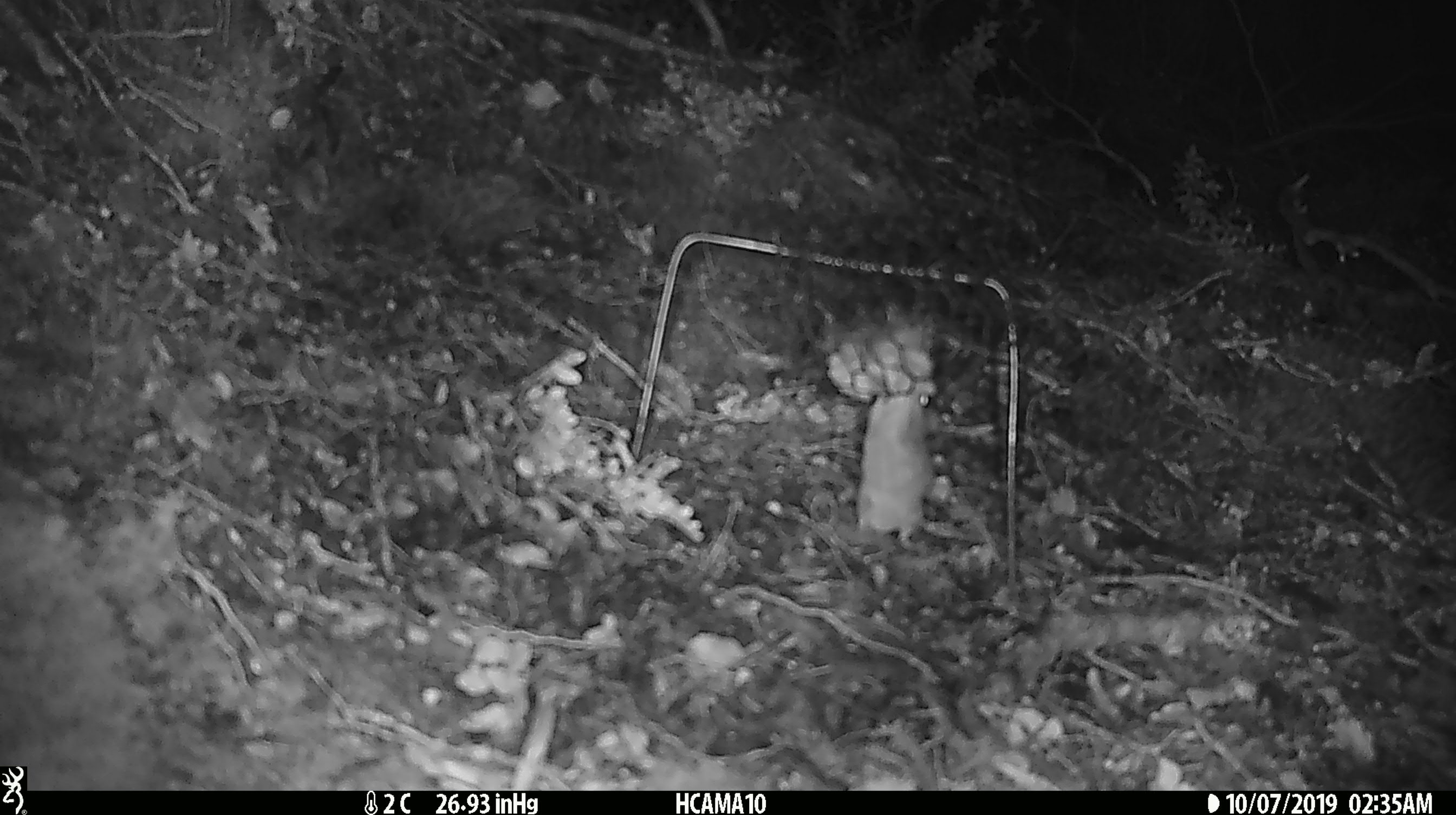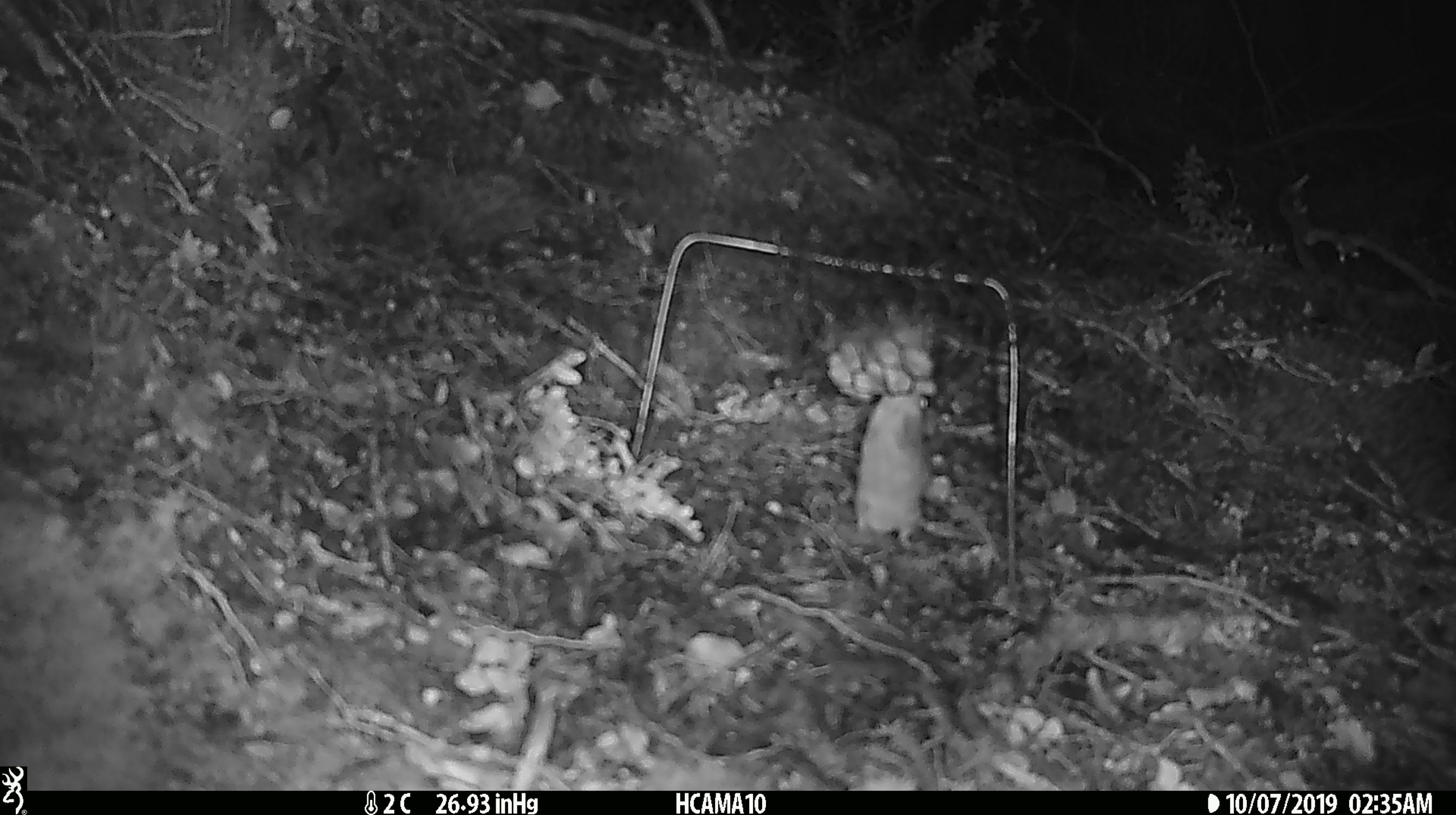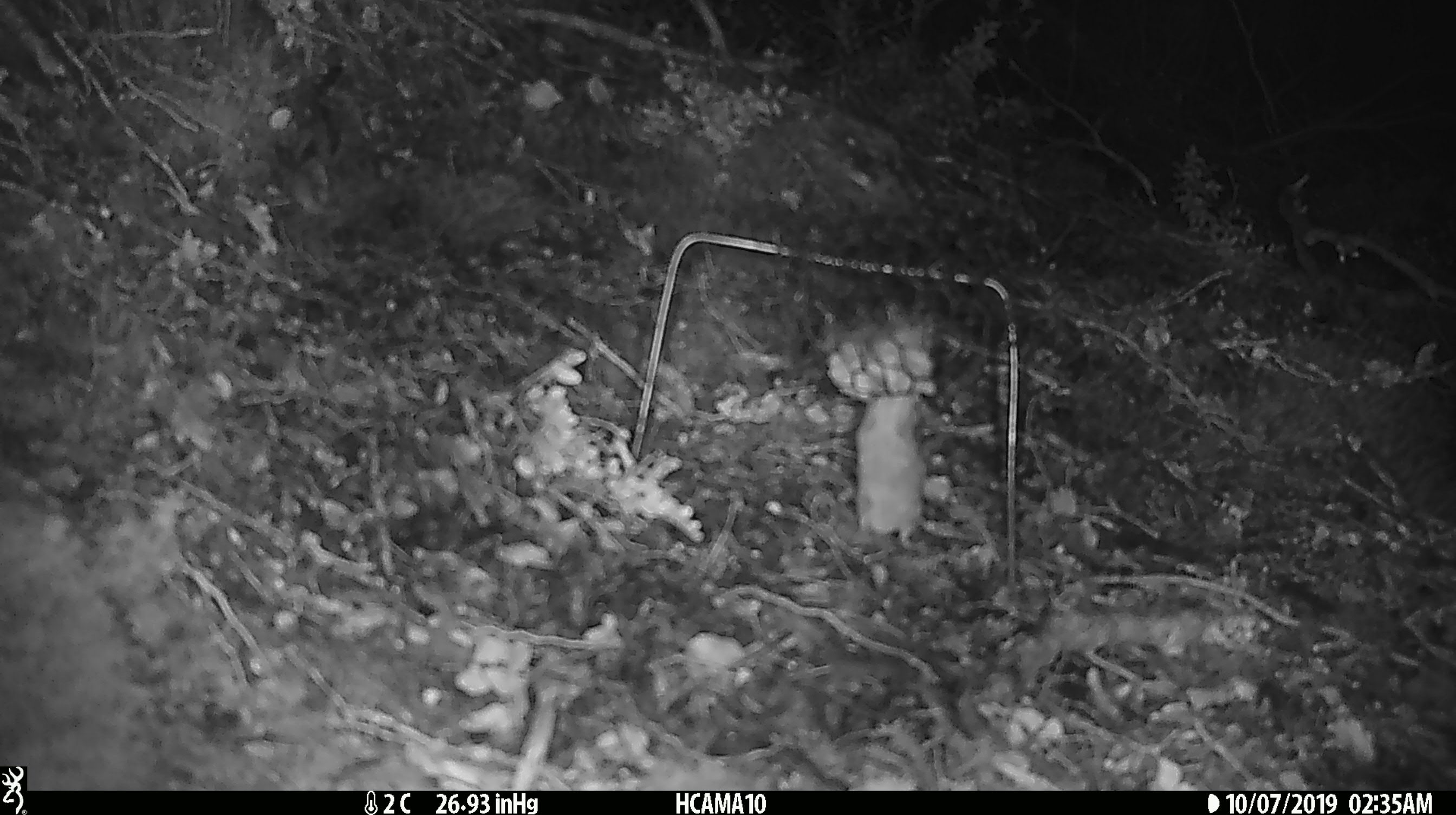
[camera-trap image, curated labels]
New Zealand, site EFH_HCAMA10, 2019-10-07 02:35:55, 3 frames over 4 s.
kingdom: Animalia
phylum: Chordata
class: Mammalia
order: Rodentia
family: Muridae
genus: Mus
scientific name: Mus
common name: mouse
Mouse (Mus).